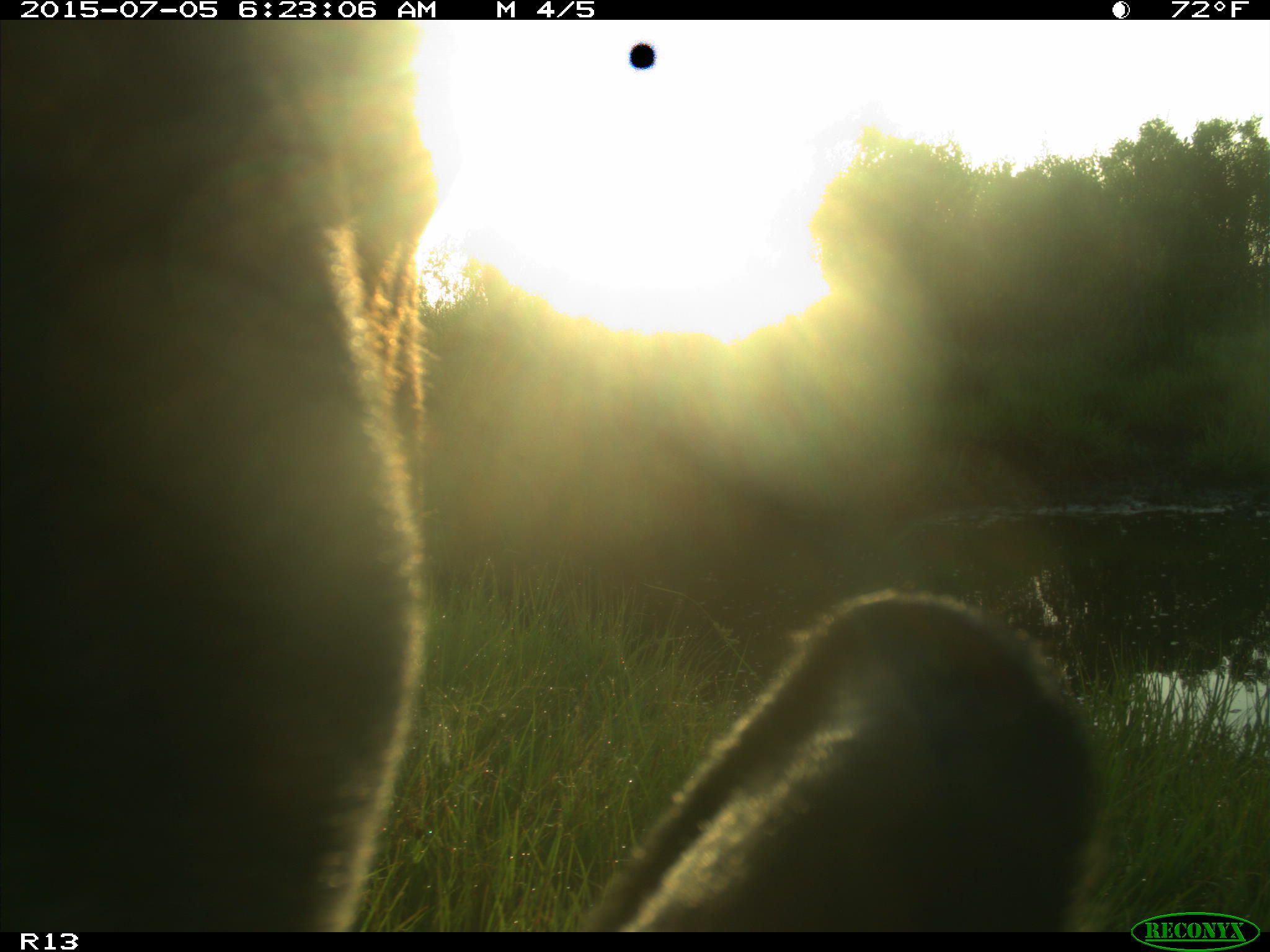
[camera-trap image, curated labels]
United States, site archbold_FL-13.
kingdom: Animalia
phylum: Chordata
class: Mammalia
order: Artiodactyla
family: Bovidae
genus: Bos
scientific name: Bos taurus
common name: domestic cow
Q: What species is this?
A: Bos taurus (domestic cow).